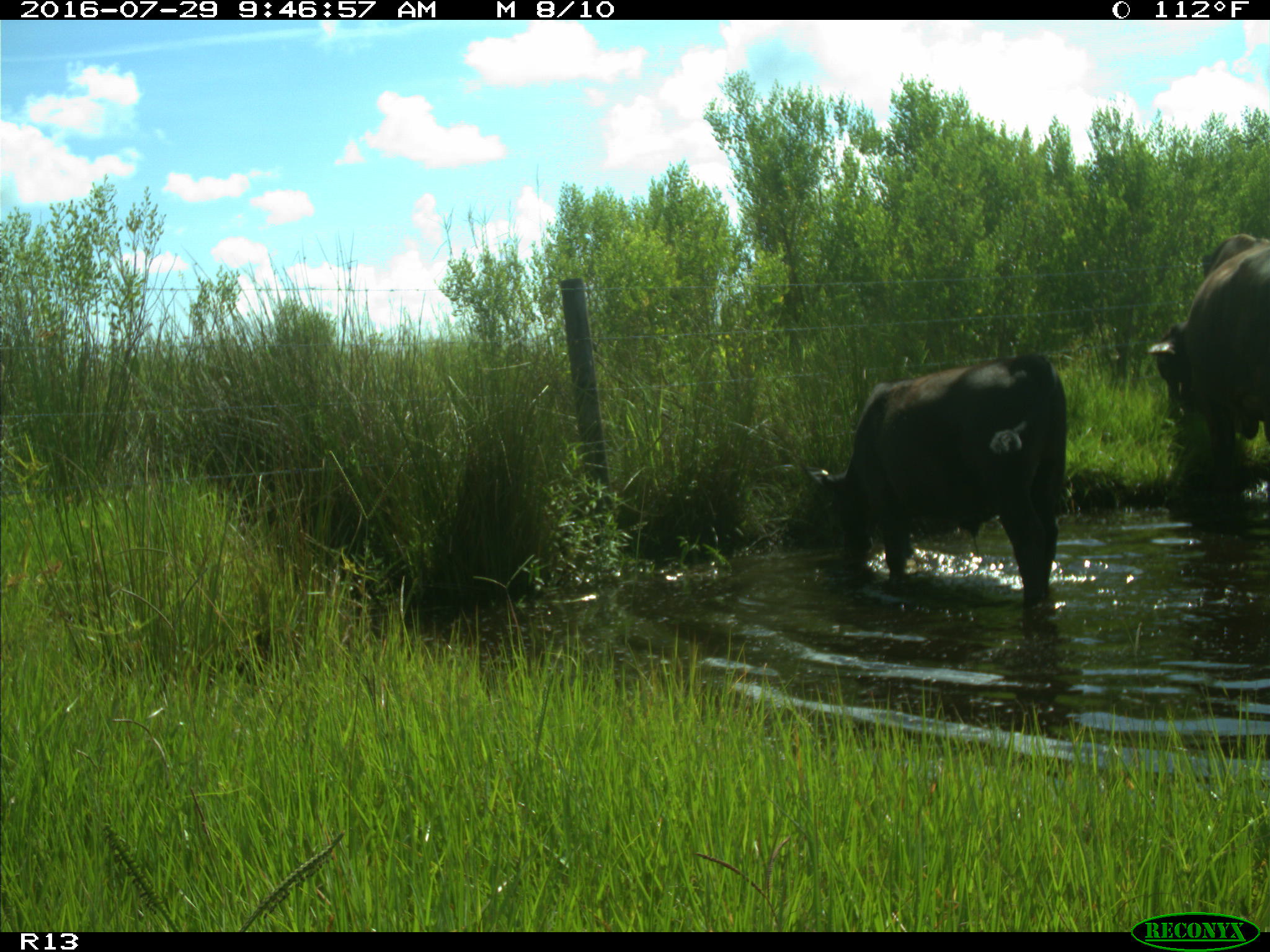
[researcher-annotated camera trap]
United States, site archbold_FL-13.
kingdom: Animalia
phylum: Chordata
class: Mammalia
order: Artiodactyla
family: Bovidae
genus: Bos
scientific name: Bos taurus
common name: domestic cow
Bos taurus (domestic cow).